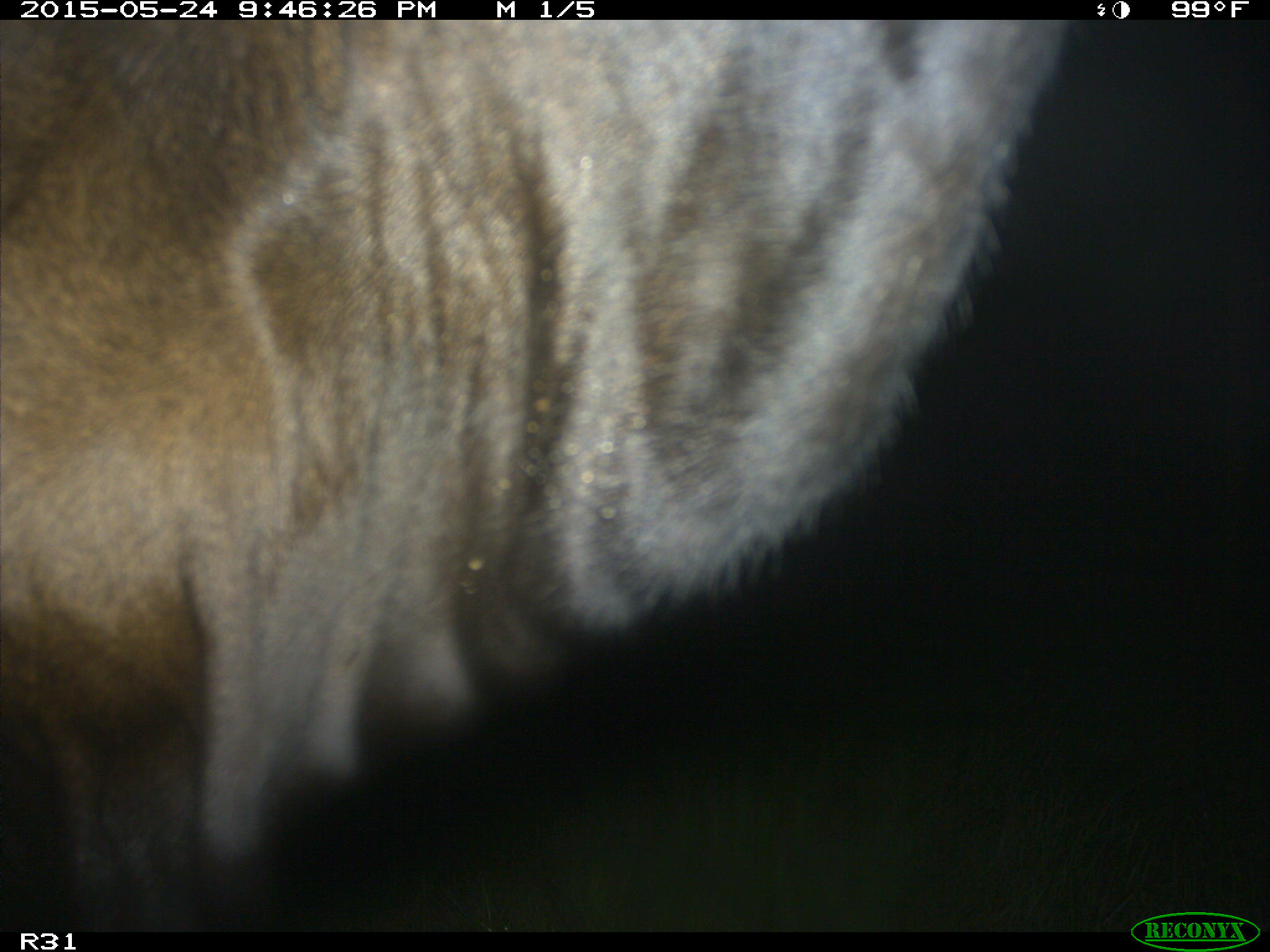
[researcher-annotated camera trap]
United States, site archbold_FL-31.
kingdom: Animalia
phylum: Chordata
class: Mammalia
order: Artiodactyla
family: Bovidae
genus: Bos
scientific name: Bos taurus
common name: domestic cow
Bos taurus (domestic cow).